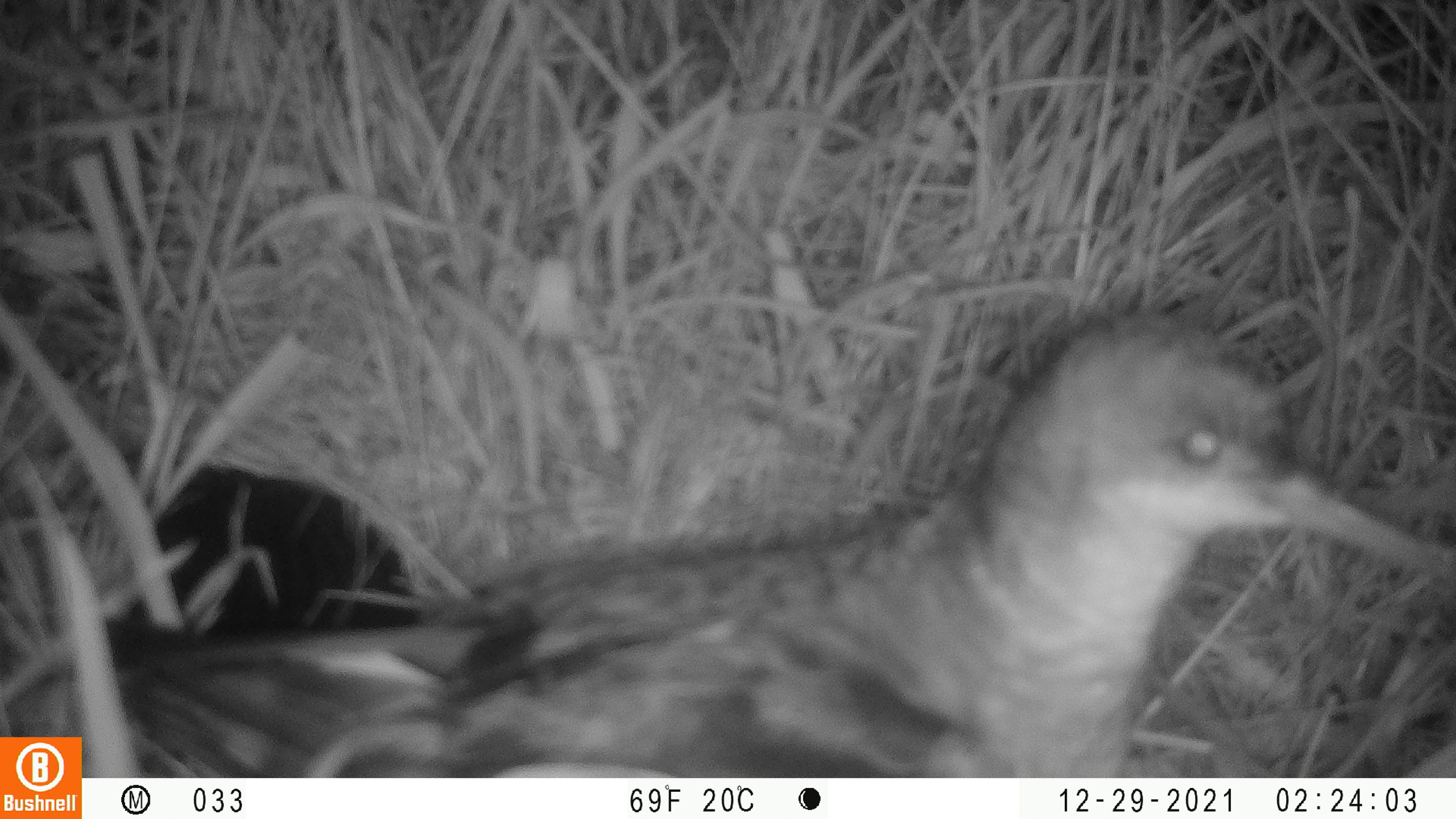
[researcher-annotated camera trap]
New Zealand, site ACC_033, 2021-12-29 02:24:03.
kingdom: Animalia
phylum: Chordata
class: Aves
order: Procellariiformes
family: Procellariidae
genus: Puffinus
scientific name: Puffinus gavia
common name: fluttering shearwater